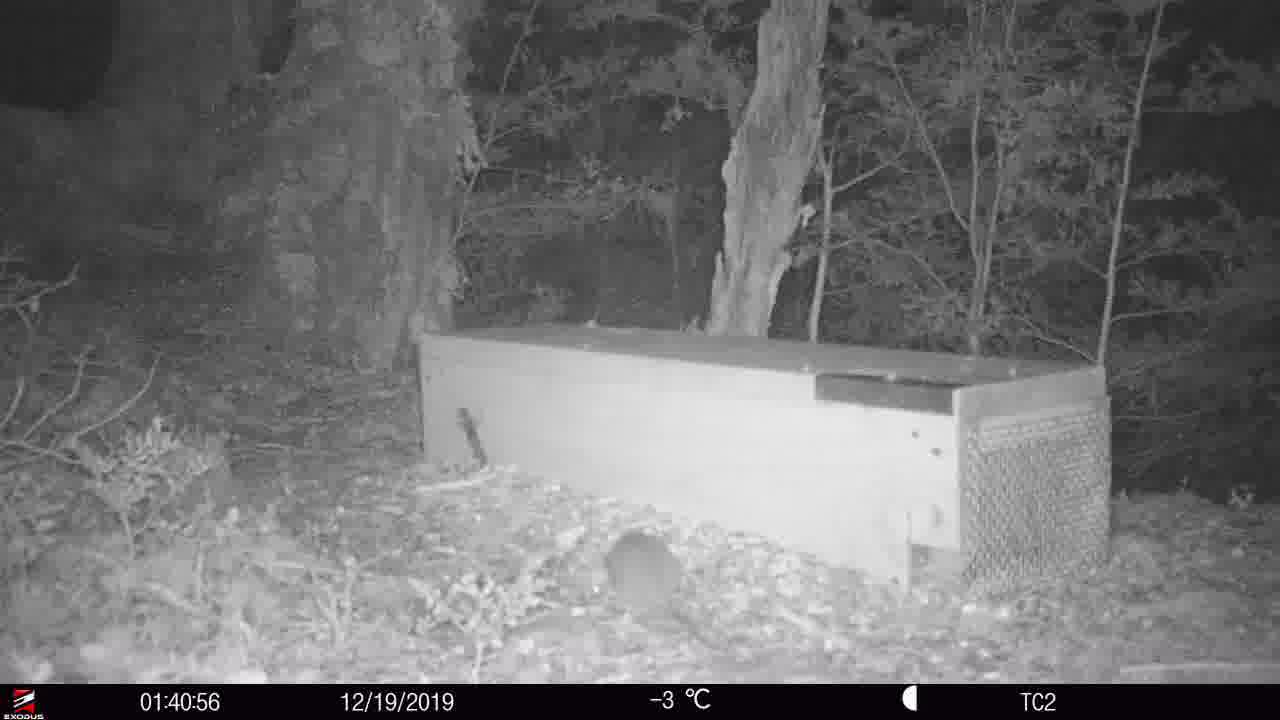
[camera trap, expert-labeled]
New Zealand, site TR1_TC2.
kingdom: Animalia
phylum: Chordata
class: Mammalia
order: Rodentia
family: Muridae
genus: Rattus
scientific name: Rattus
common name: rat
Rat (Rattus).